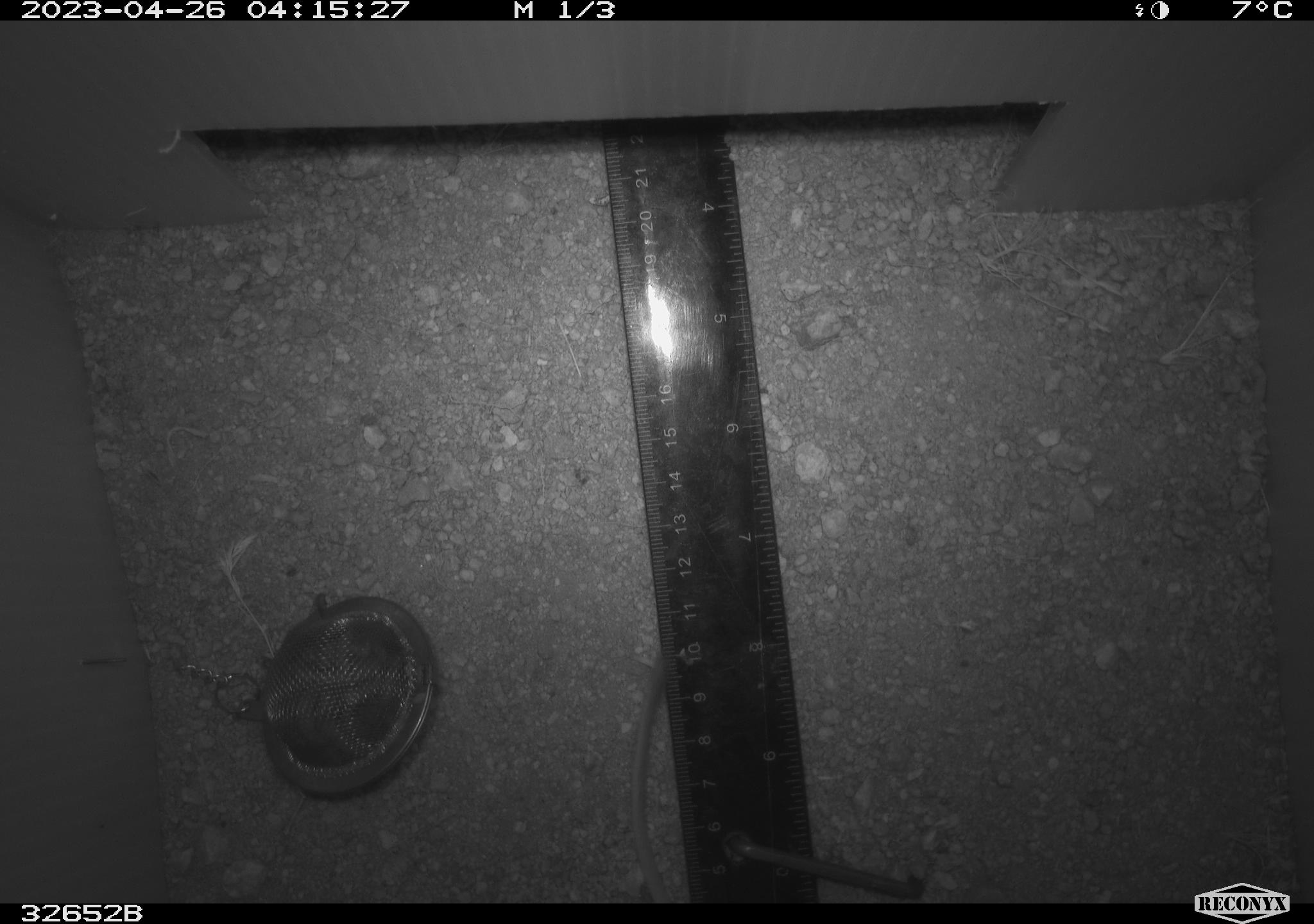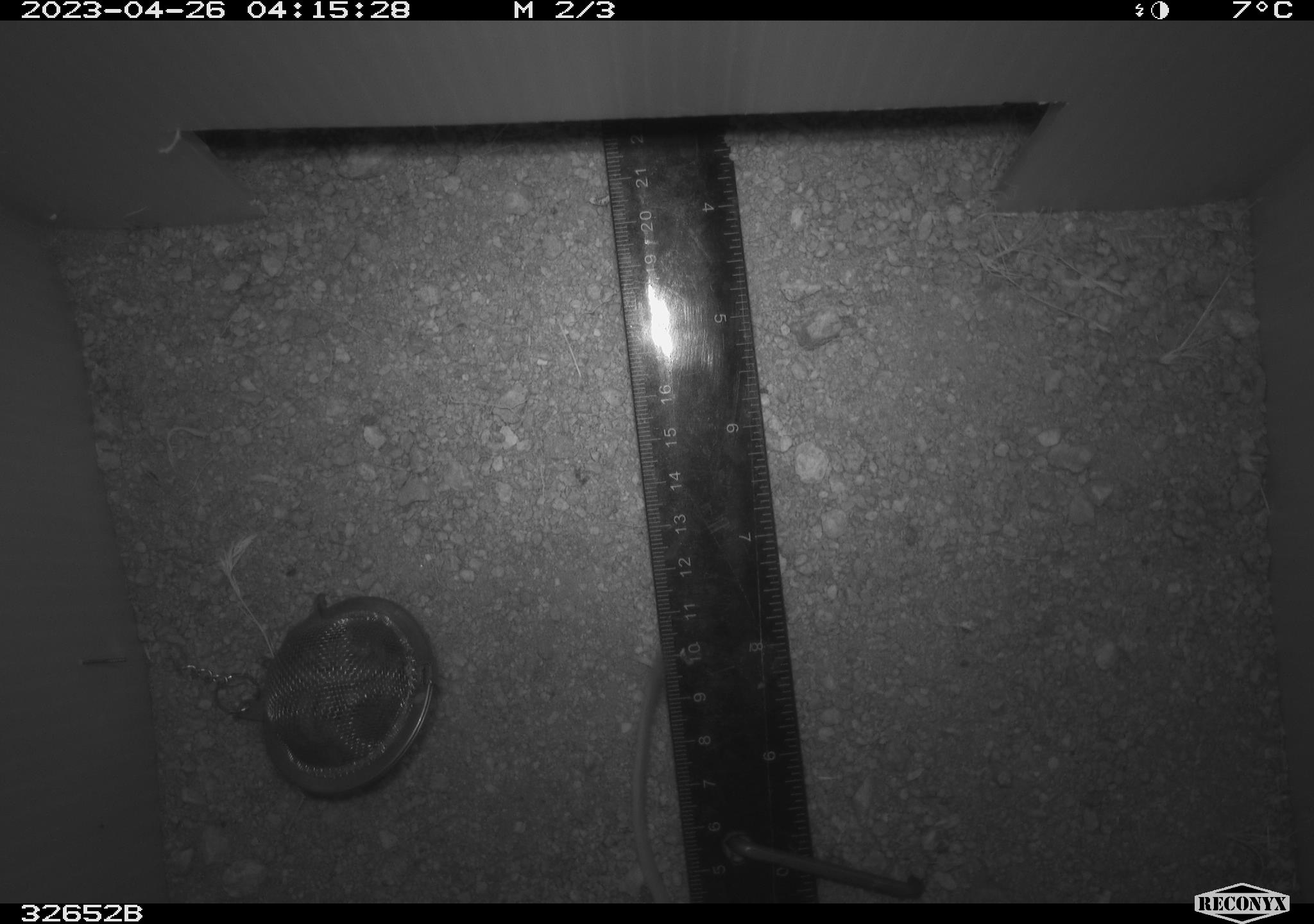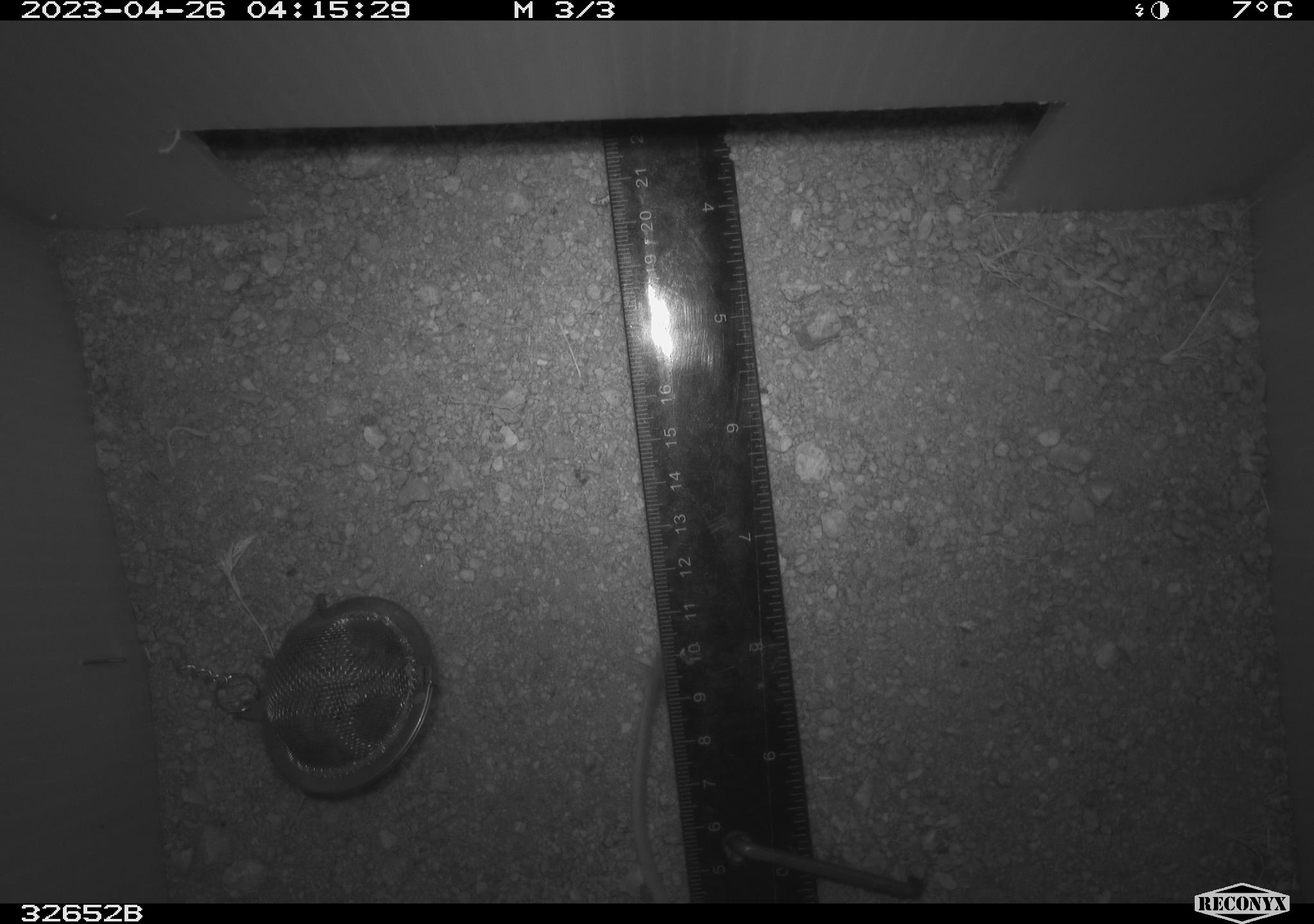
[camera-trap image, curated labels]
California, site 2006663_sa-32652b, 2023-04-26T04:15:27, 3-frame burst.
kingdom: Animalia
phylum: Chordata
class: Mammalia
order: Rodentia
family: Heteromyidae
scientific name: Heteromyidae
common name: kangaroo rats and pocket mice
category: heteromyidae family